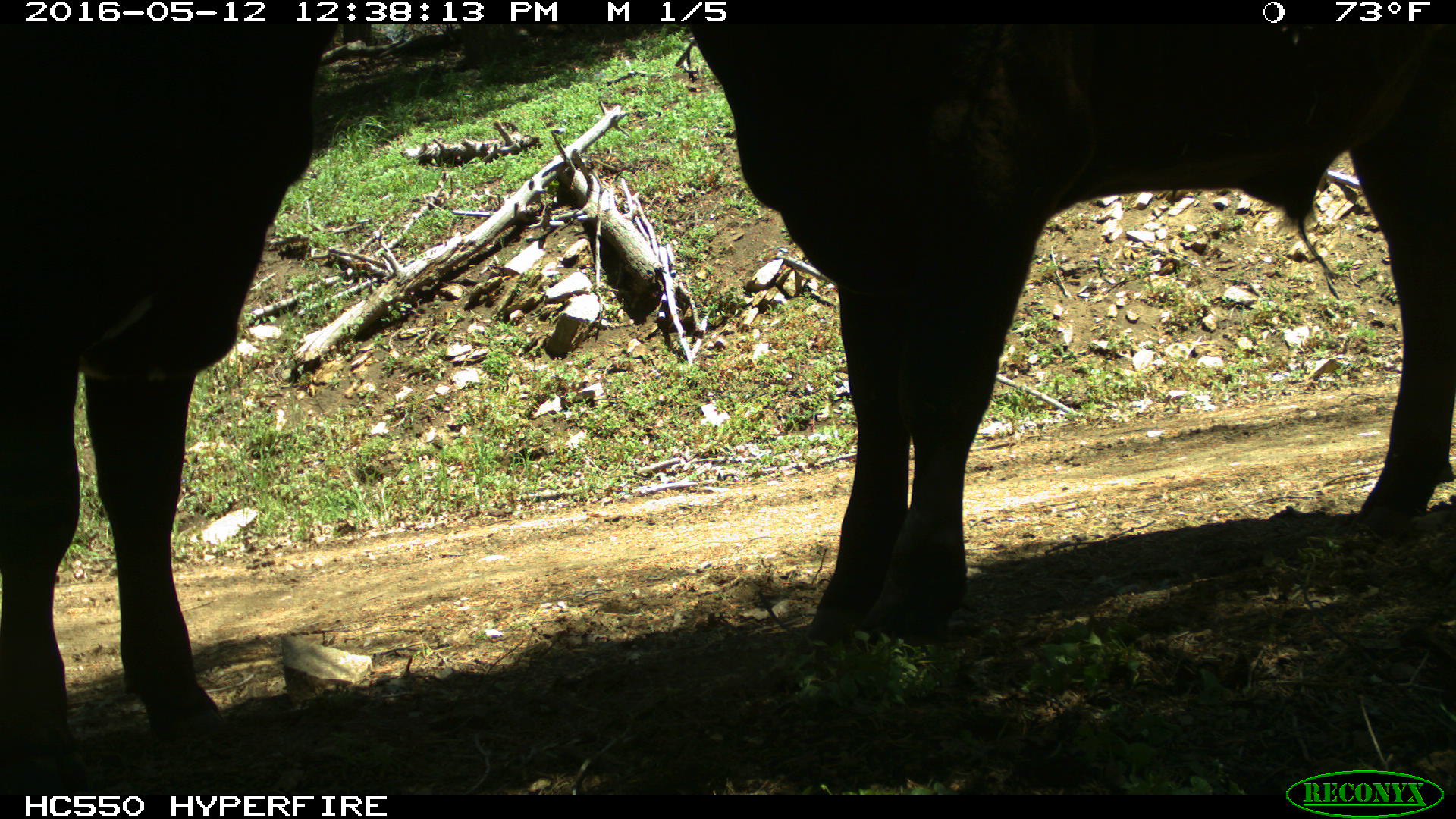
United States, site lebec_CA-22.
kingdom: Animalia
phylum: Chordata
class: Mammalia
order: Artiodactyla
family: Bovidae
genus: Bos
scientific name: Bos taurus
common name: domestic cow